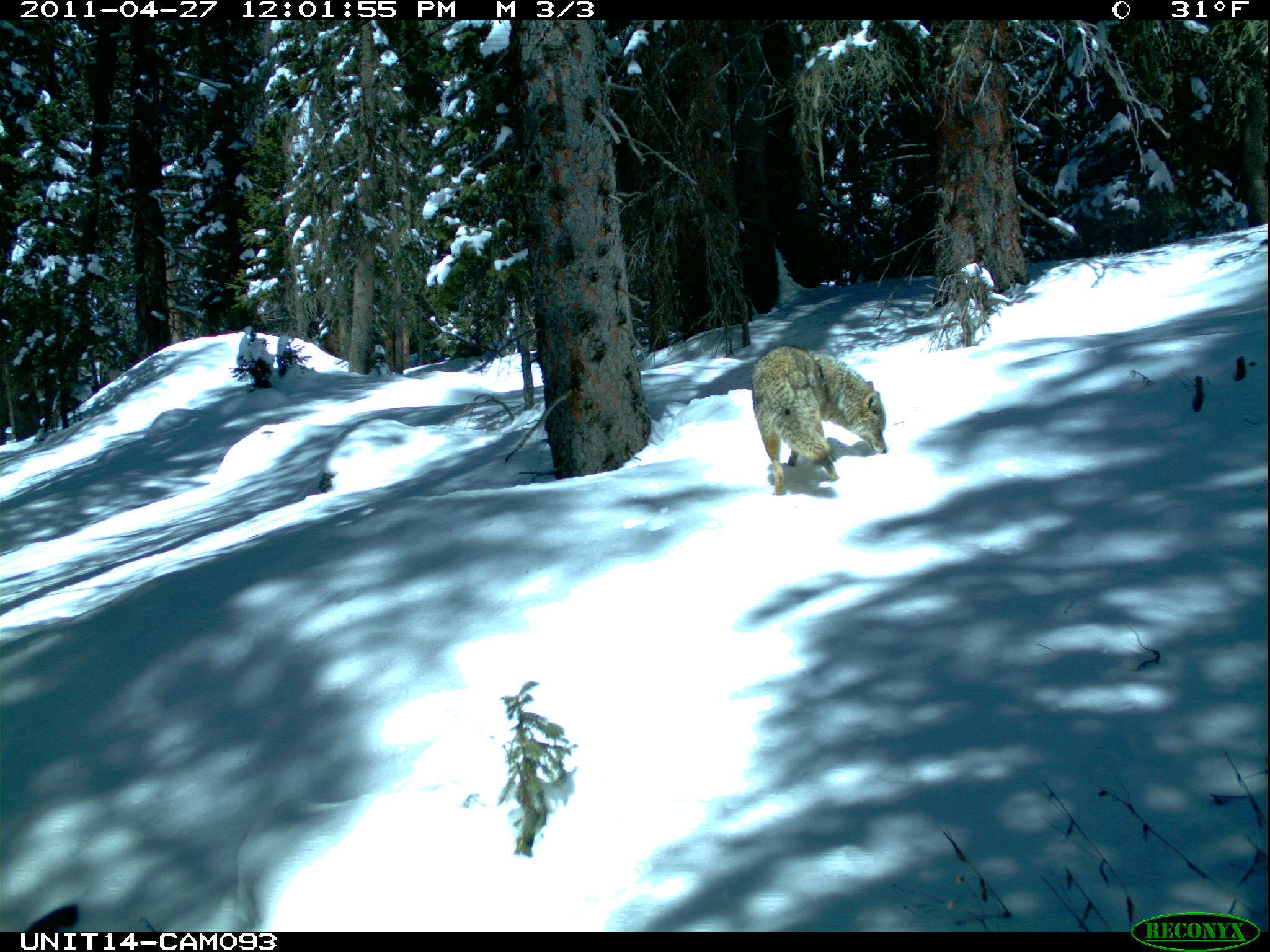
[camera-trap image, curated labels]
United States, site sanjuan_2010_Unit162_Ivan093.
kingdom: Animalia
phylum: Chordata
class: Mammalia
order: Carnivora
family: Canidae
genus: Canis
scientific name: Canis latrans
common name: coyote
Canis latrans (coyote).